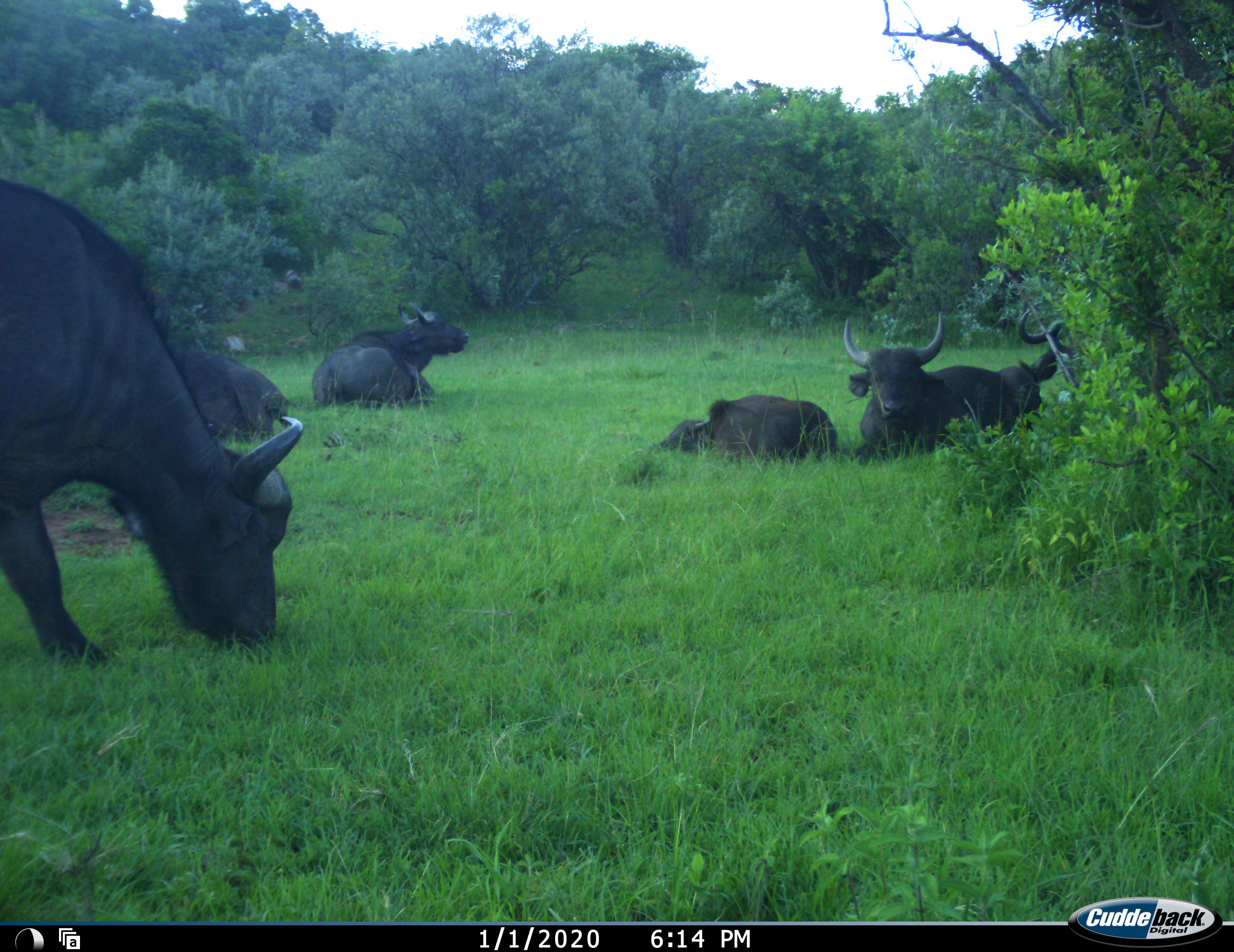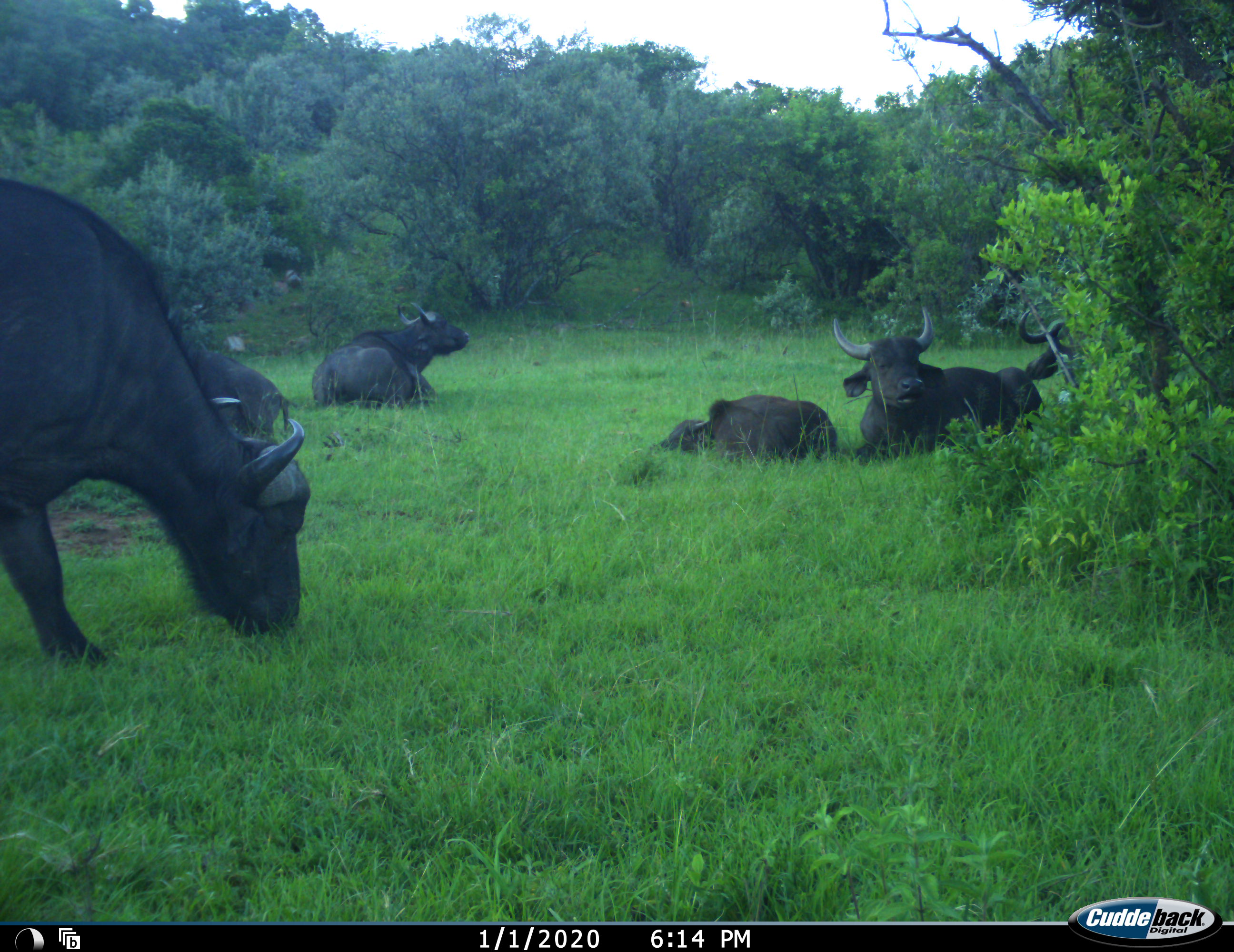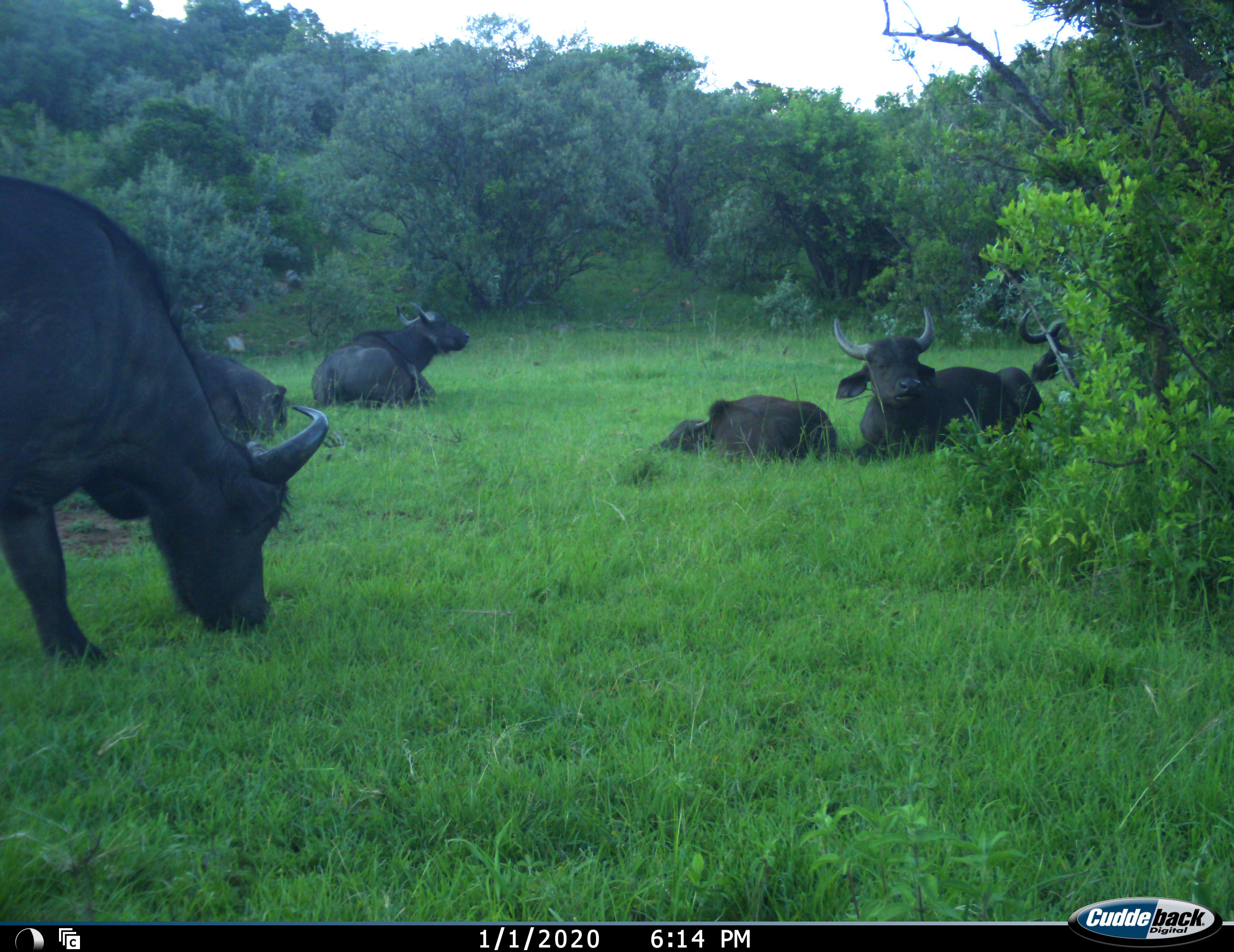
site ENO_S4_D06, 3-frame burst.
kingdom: Animalia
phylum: Chordata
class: Mammalia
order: Artiodactyla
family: Bovidae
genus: Syncerus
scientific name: Syncerus caffer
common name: african buffalo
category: buffalo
Buffalo (african buffalo) (Syncerus caffer), count 6. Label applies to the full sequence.